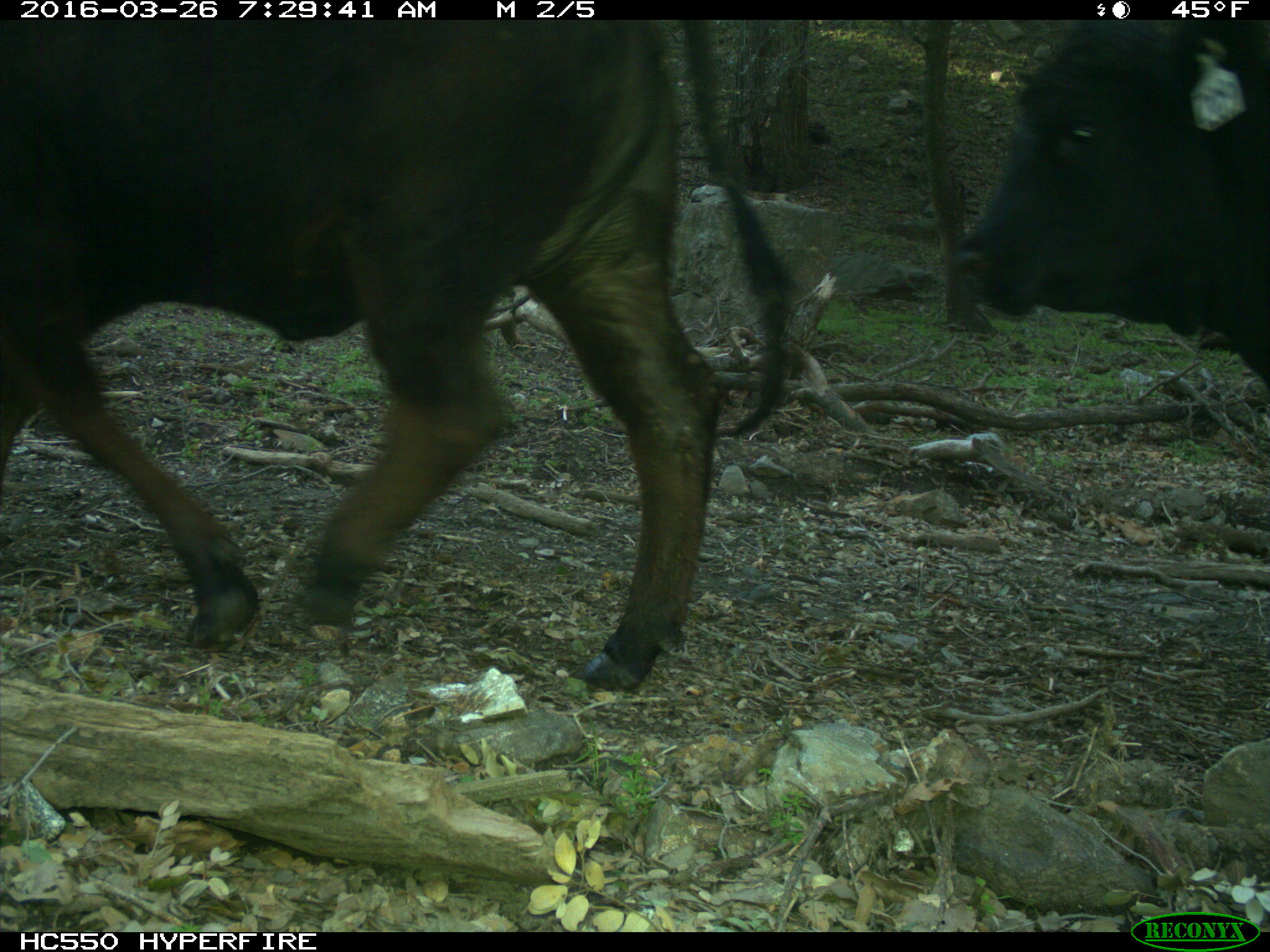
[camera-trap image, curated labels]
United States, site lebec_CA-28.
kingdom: Animalia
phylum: Chordata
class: Mammalia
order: Artiodactyla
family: Bovidae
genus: Bos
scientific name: Bos taurus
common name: domestic cow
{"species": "Bos taurus (domestic cow)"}